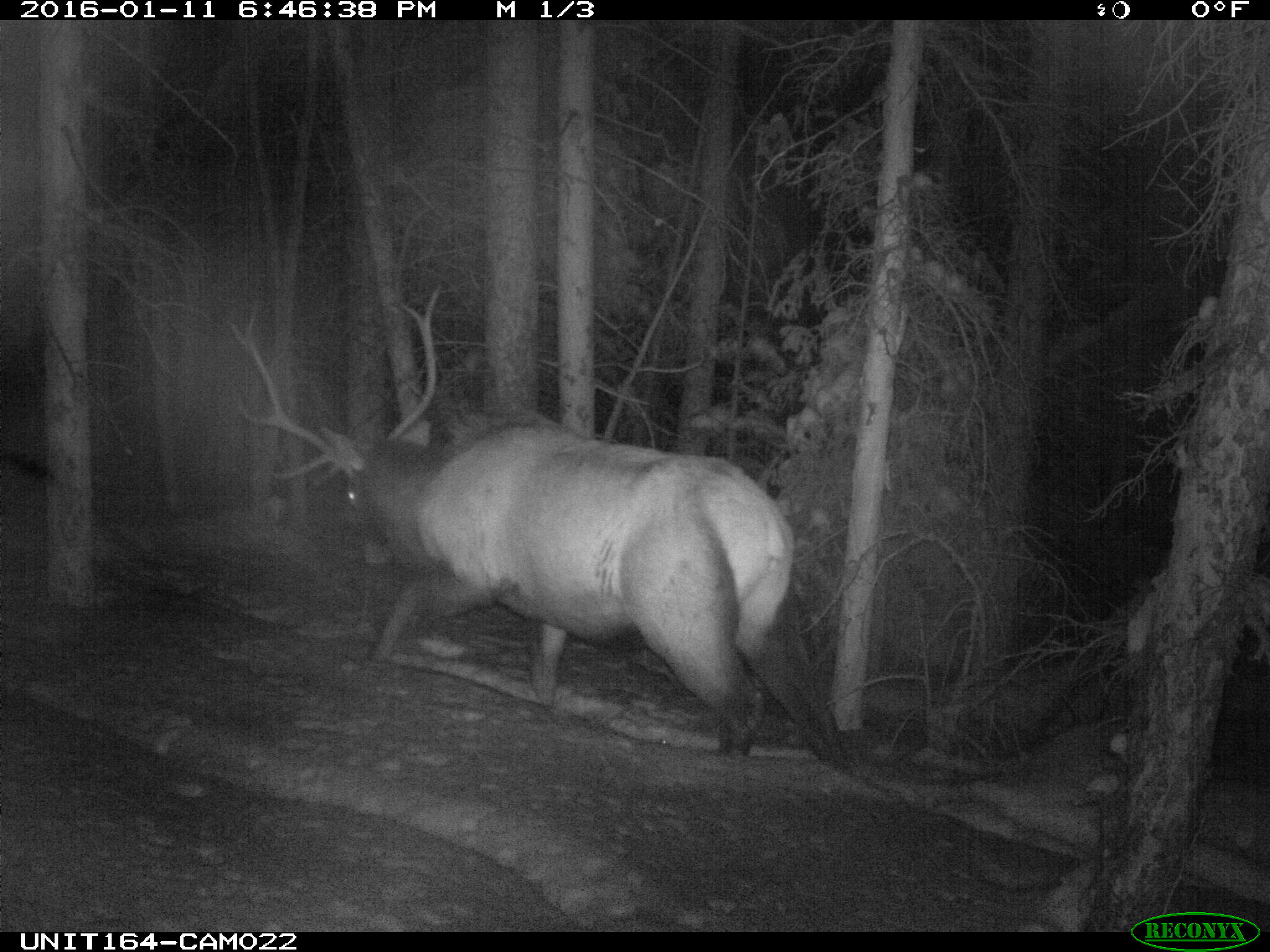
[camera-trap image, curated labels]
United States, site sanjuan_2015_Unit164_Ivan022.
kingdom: Animalia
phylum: Chordata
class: Mammalia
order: Artiodactyla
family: Cervidae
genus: Cervus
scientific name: Cervus elaphus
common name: red deer